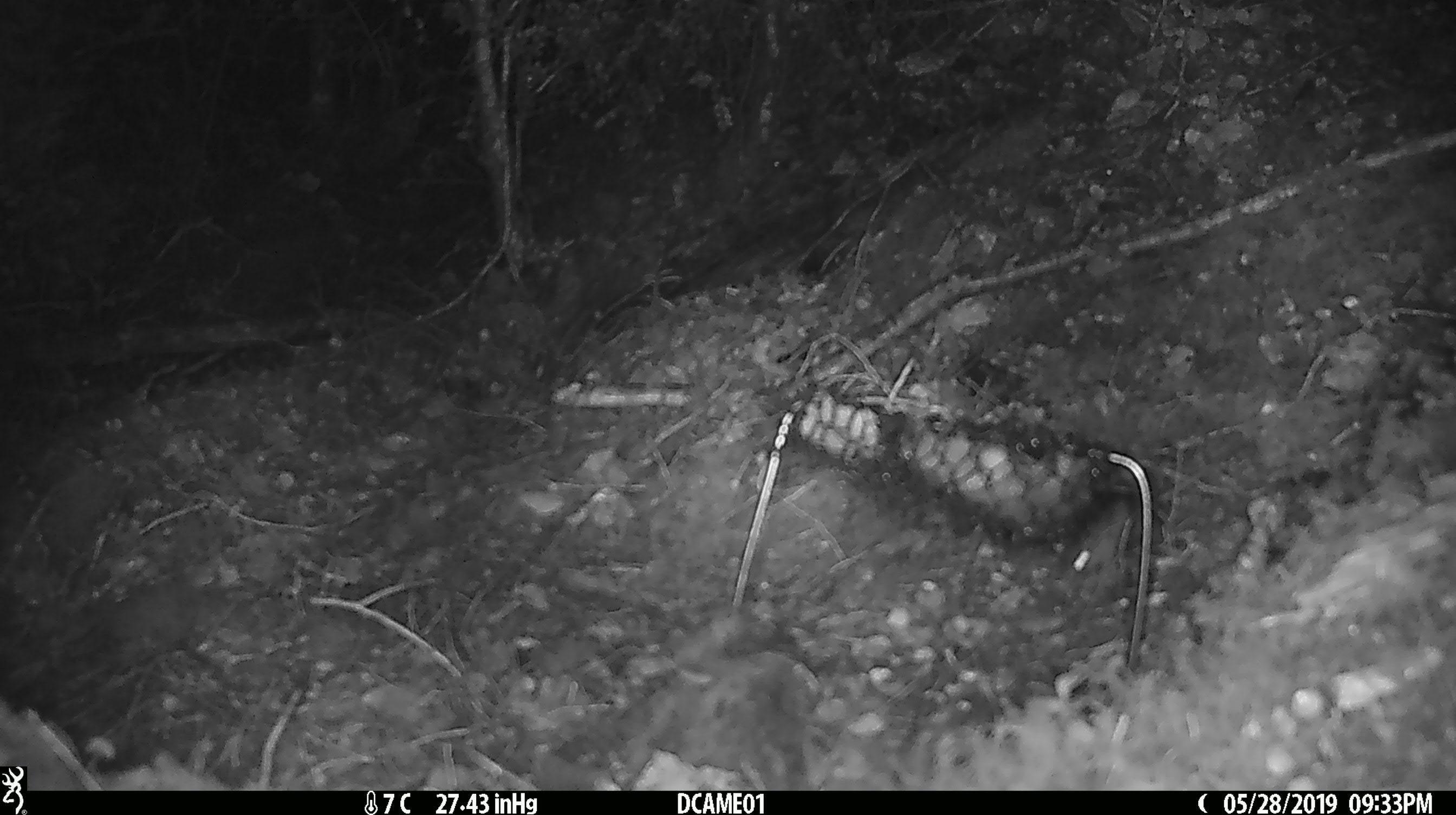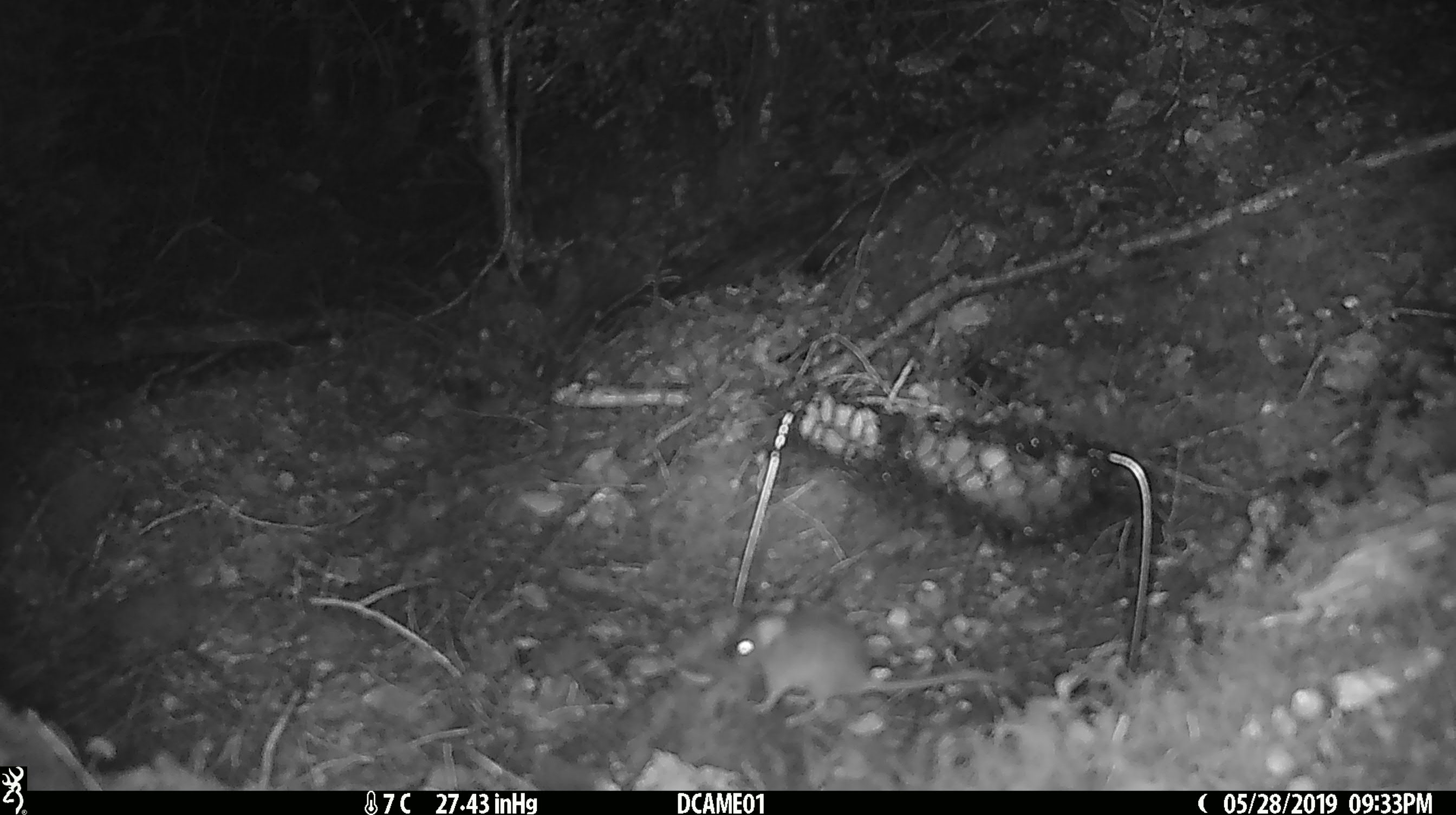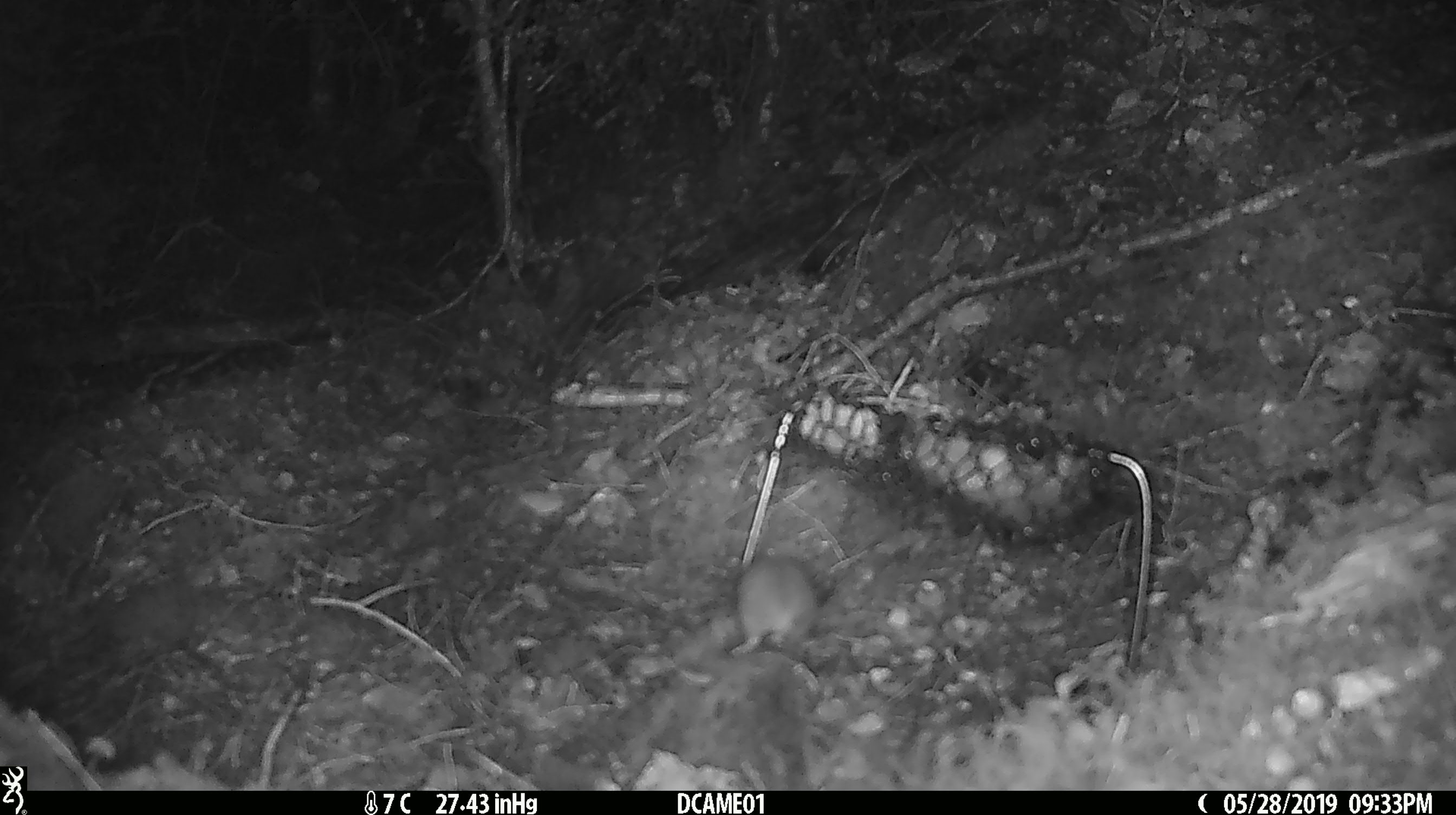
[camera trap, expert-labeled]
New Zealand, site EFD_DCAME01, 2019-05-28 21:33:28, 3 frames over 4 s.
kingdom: Animalia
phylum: Chordata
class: Mammalia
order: Rodentia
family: Muridae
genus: Mus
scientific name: Mus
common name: mouse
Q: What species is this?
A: Mouse (Mus).